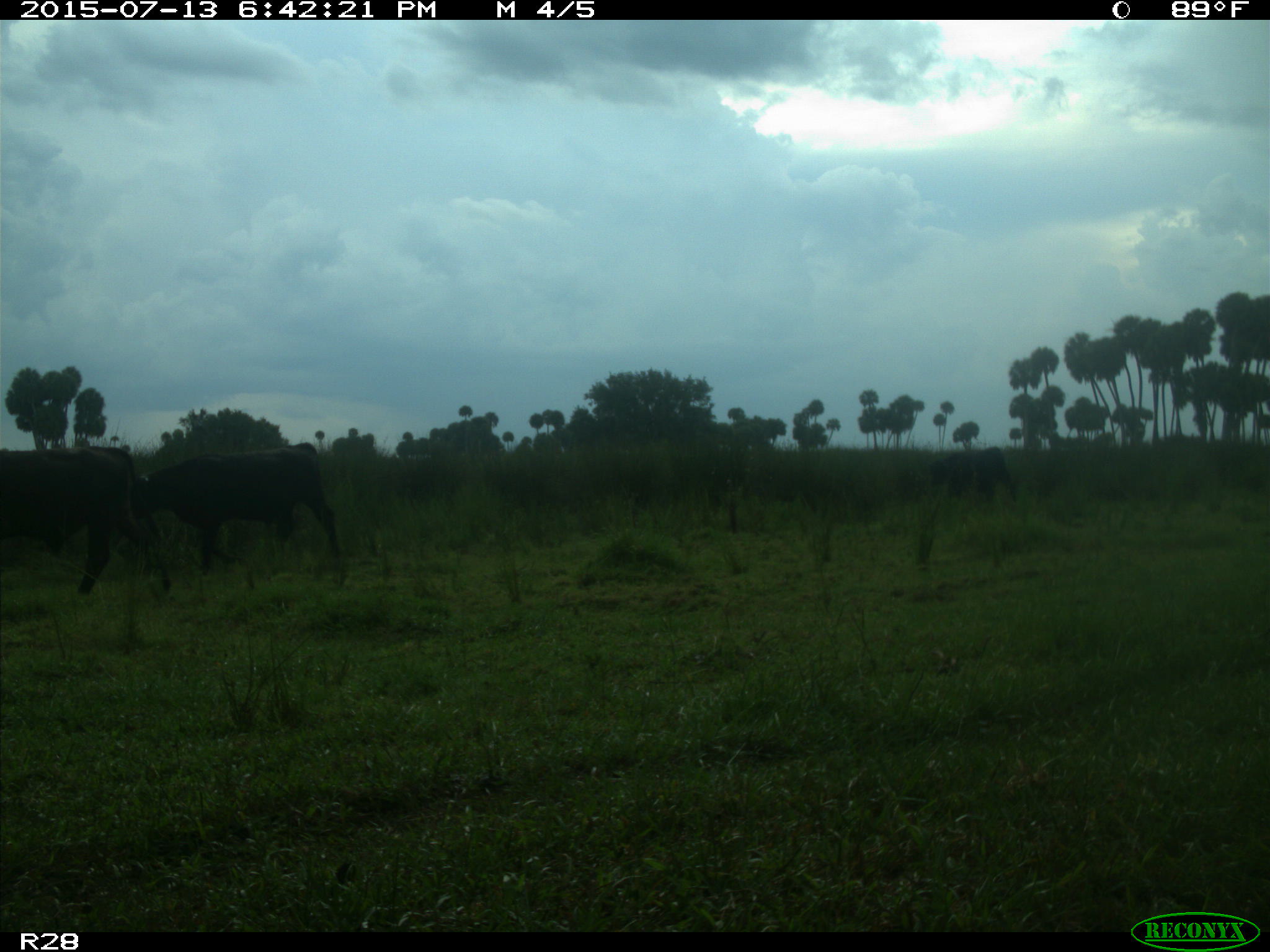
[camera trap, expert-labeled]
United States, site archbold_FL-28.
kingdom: Animalia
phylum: Chordata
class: Mammalia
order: Artiodactyla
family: Bovidae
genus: Bos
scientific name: Bos taurus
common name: domestic cow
Bos taurus (domestic cow).